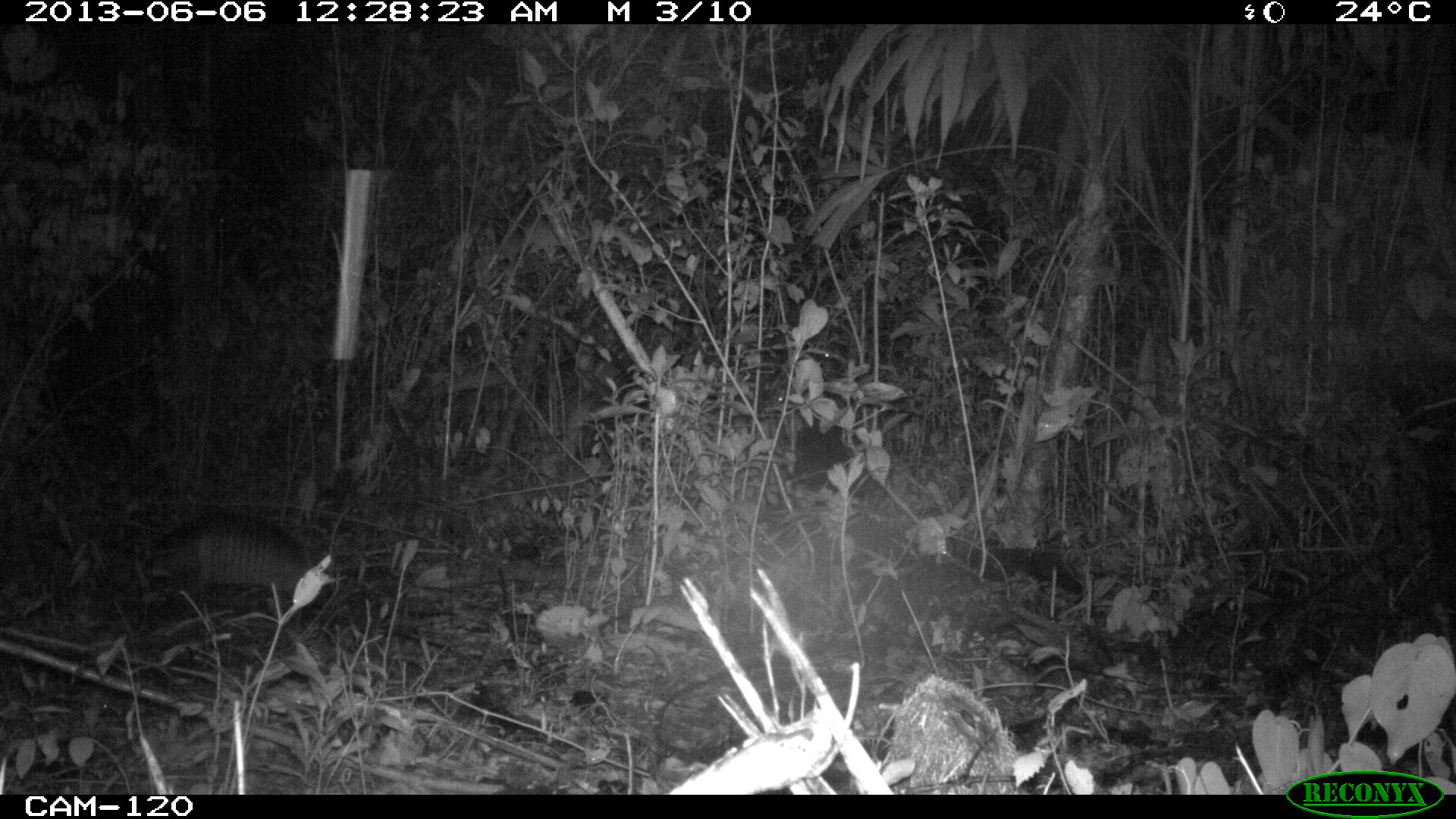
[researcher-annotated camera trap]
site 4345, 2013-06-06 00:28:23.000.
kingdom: Animalia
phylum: Chordata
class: Mammalia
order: Cingulata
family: Dasypodidae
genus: Dasypus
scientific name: Dasypus novemcinctus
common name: nine-banded armadillo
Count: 1.